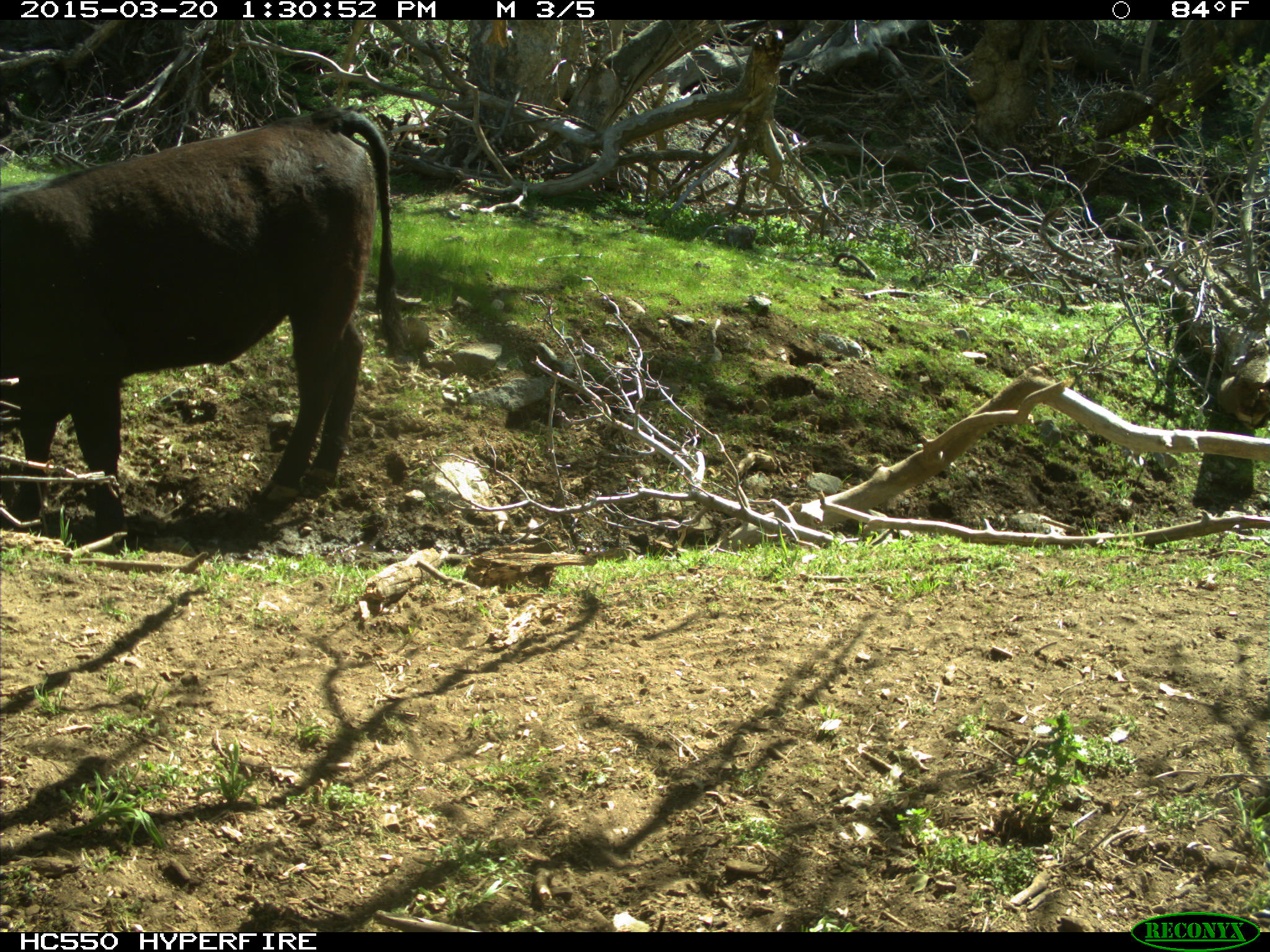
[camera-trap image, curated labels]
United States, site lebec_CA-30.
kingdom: Animalia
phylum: Chordata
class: Mammalia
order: Artiodactyla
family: Bovidae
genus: Bos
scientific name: Bos taurus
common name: domestic cow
Bos taurus (domestic cow).